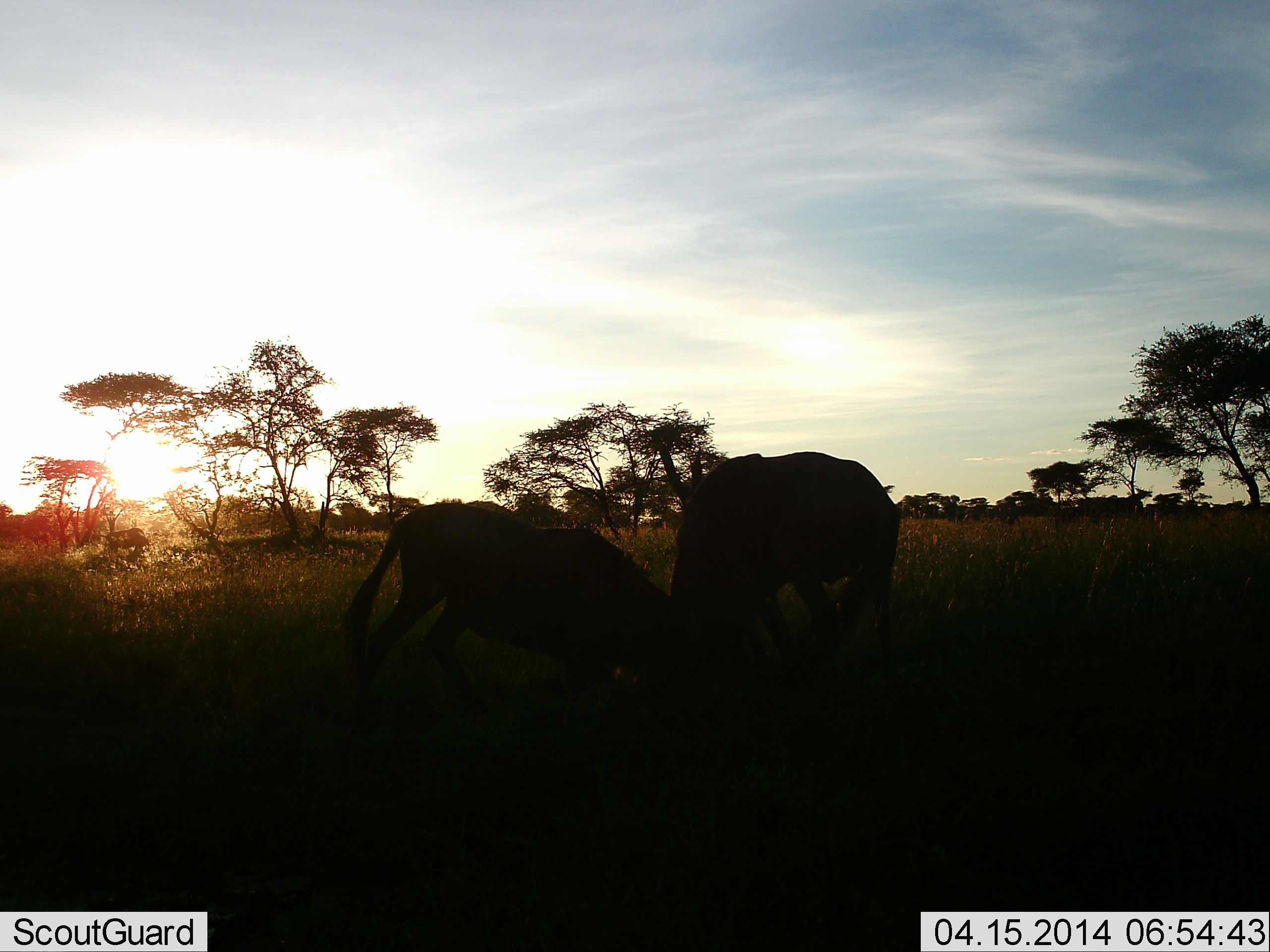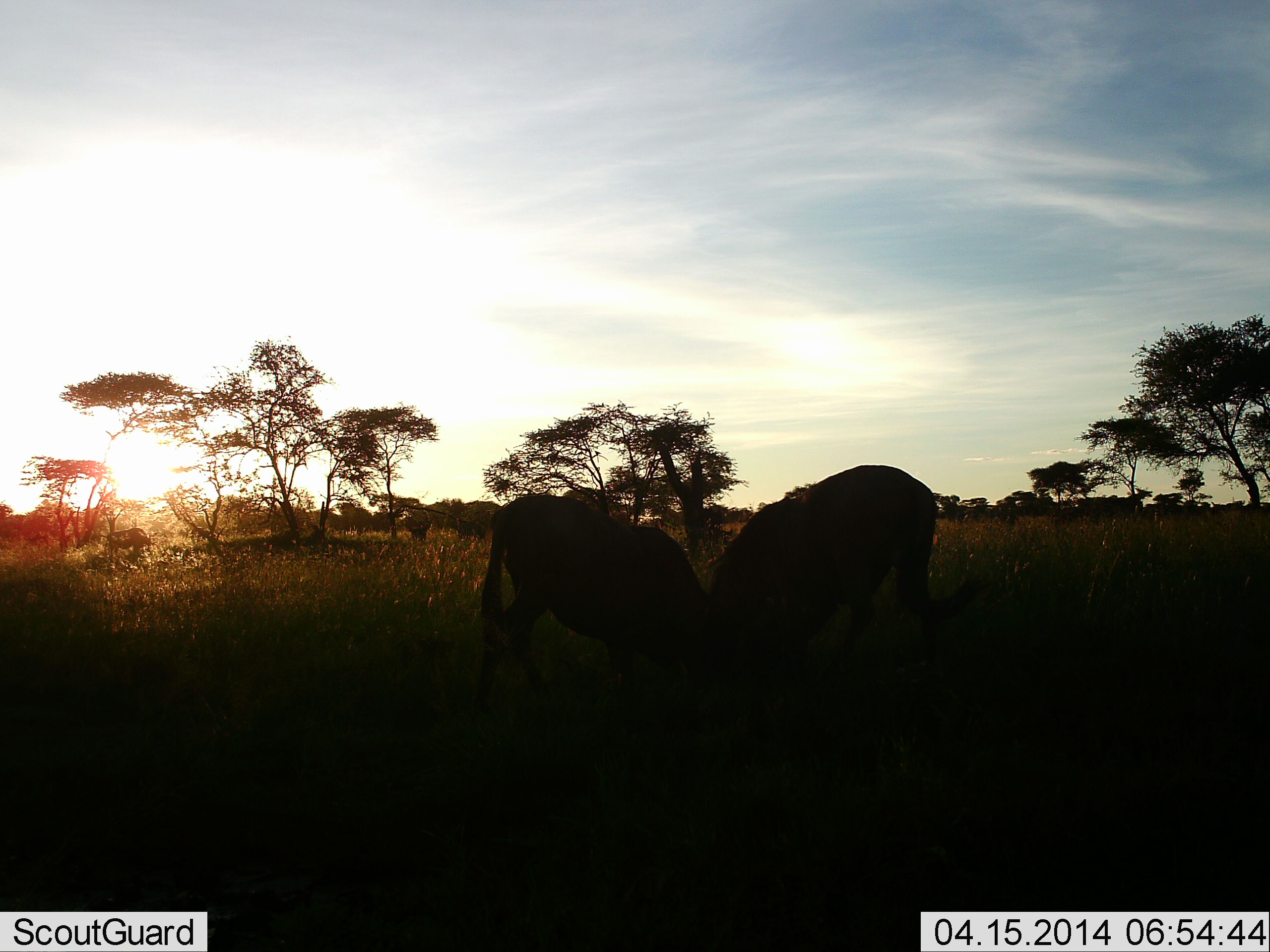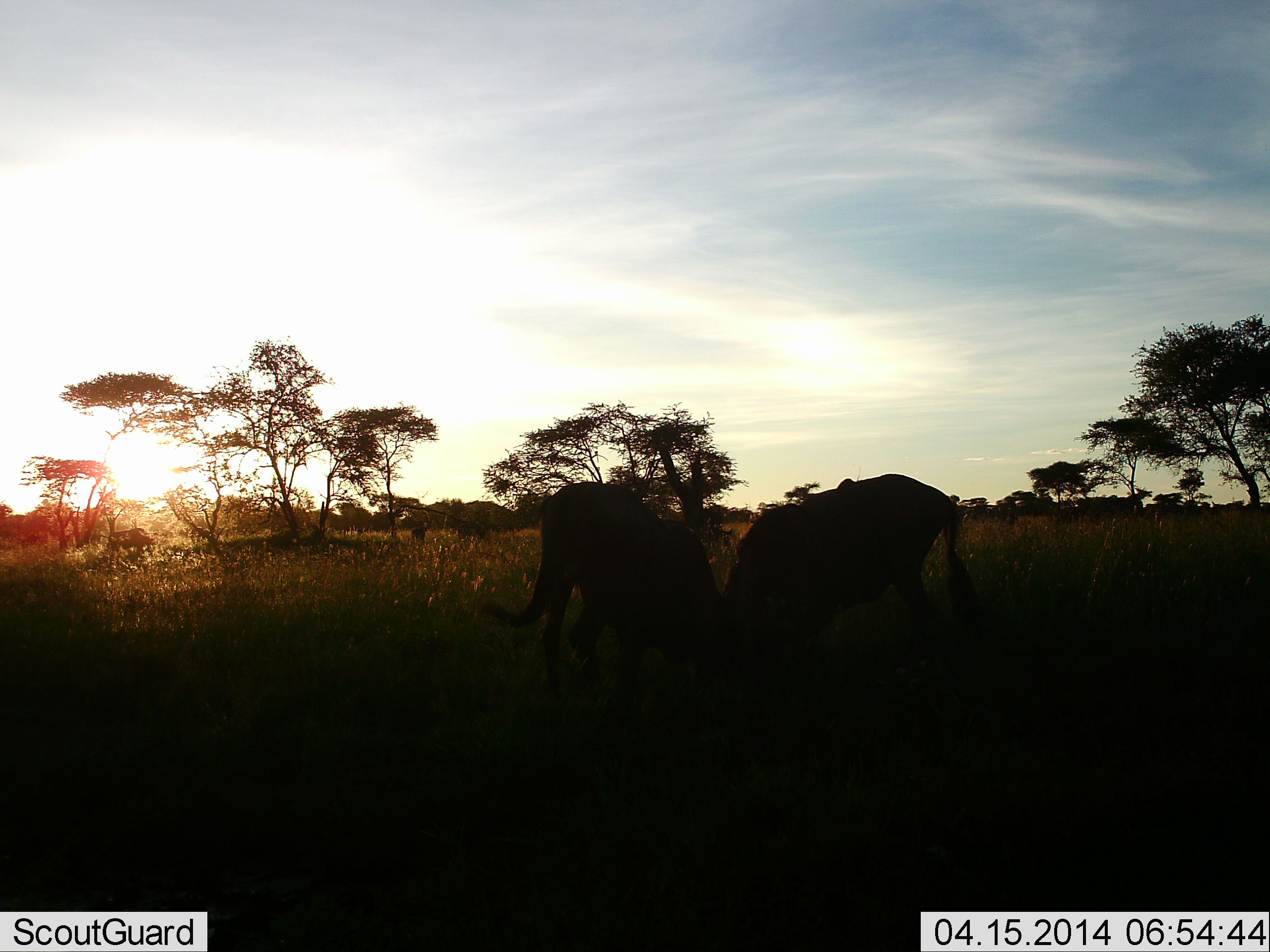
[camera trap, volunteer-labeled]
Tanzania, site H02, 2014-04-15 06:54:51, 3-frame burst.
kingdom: Animalia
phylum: Chordata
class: Mammalia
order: Artiodactyla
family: Bovidae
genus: Connochaetes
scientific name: Connochaetes taurinus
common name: blue wildebeest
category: wildebeest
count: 2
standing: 27%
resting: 0%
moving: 9%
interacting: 100%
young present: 0%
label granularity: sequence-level